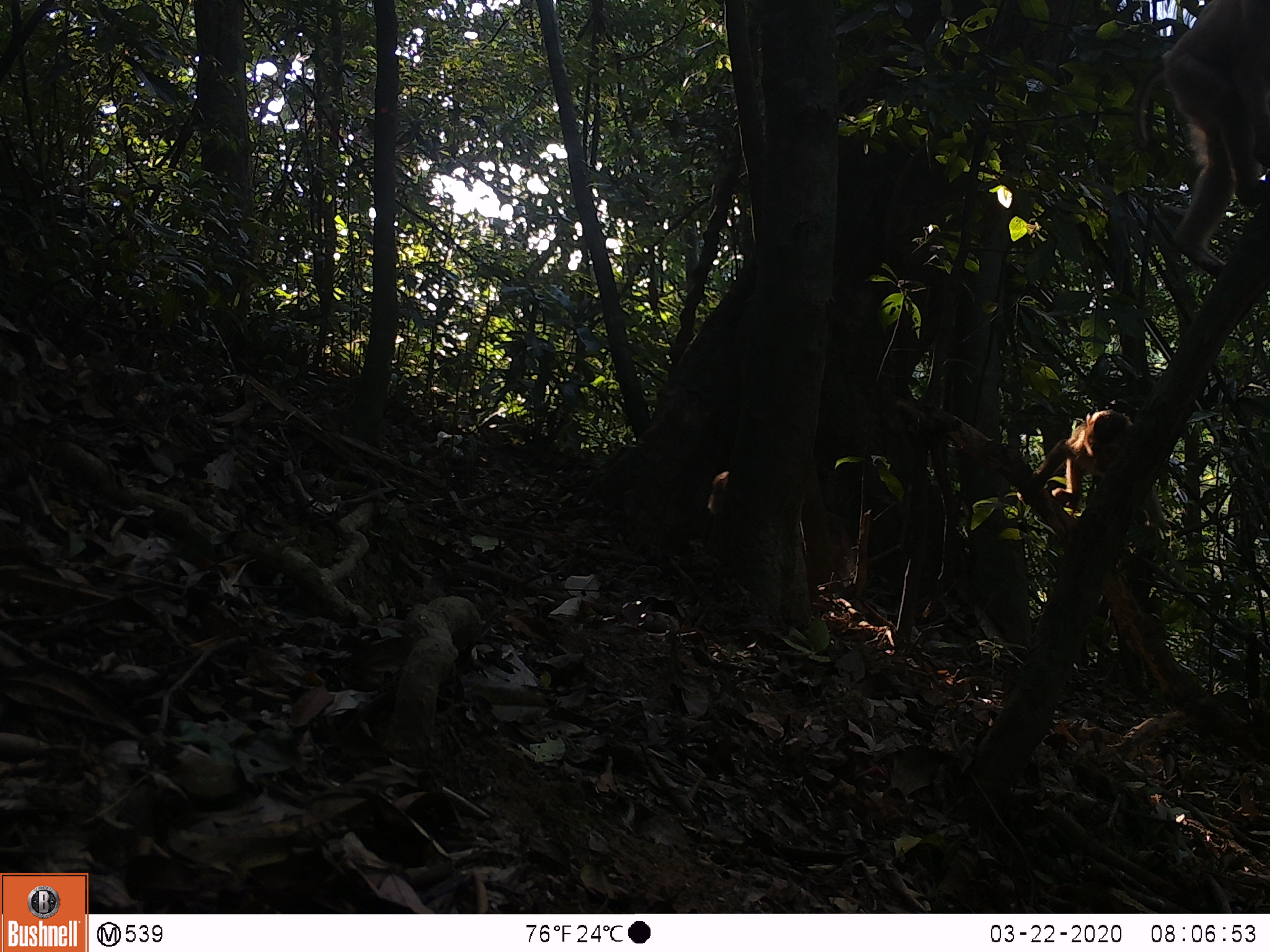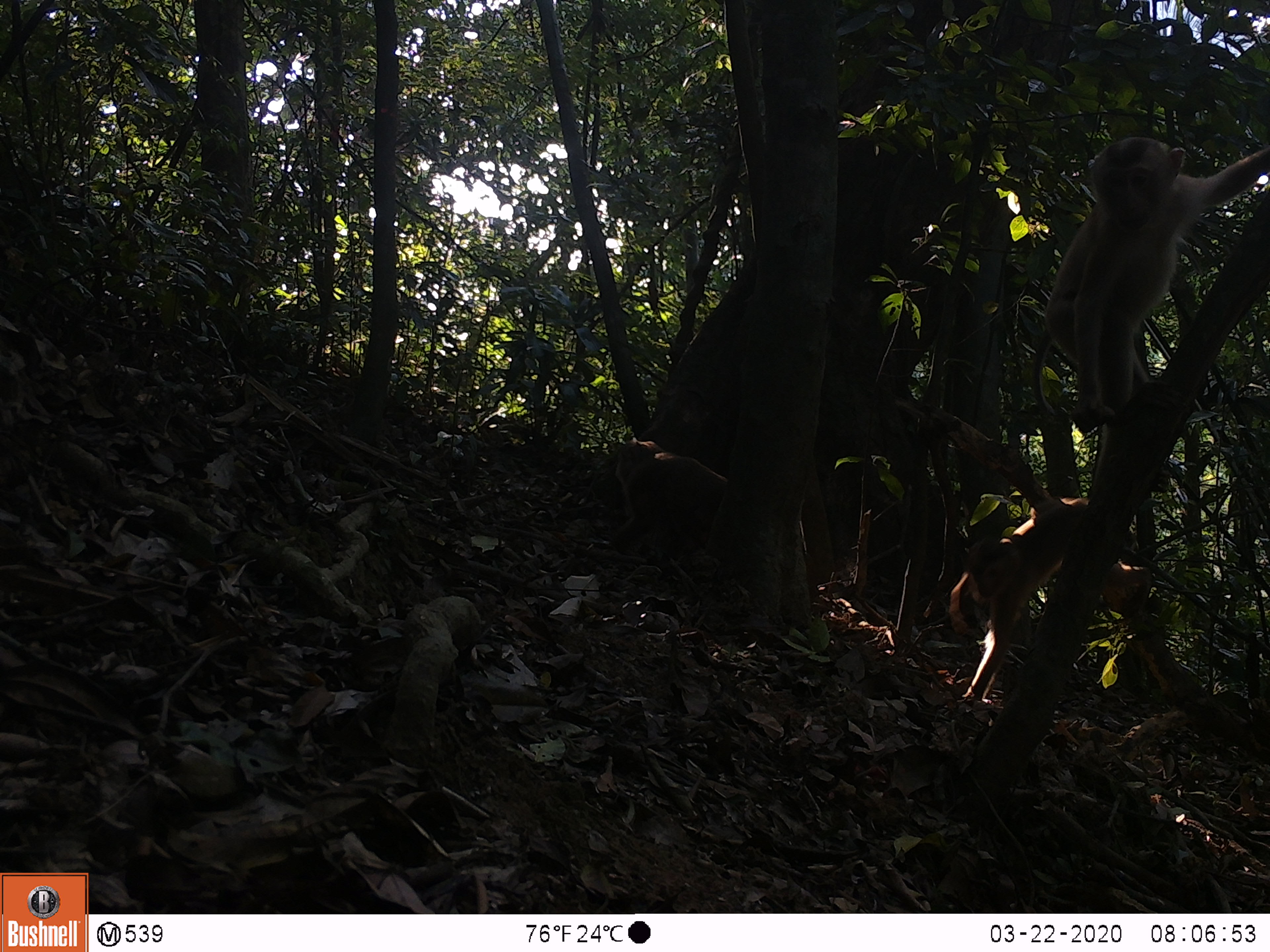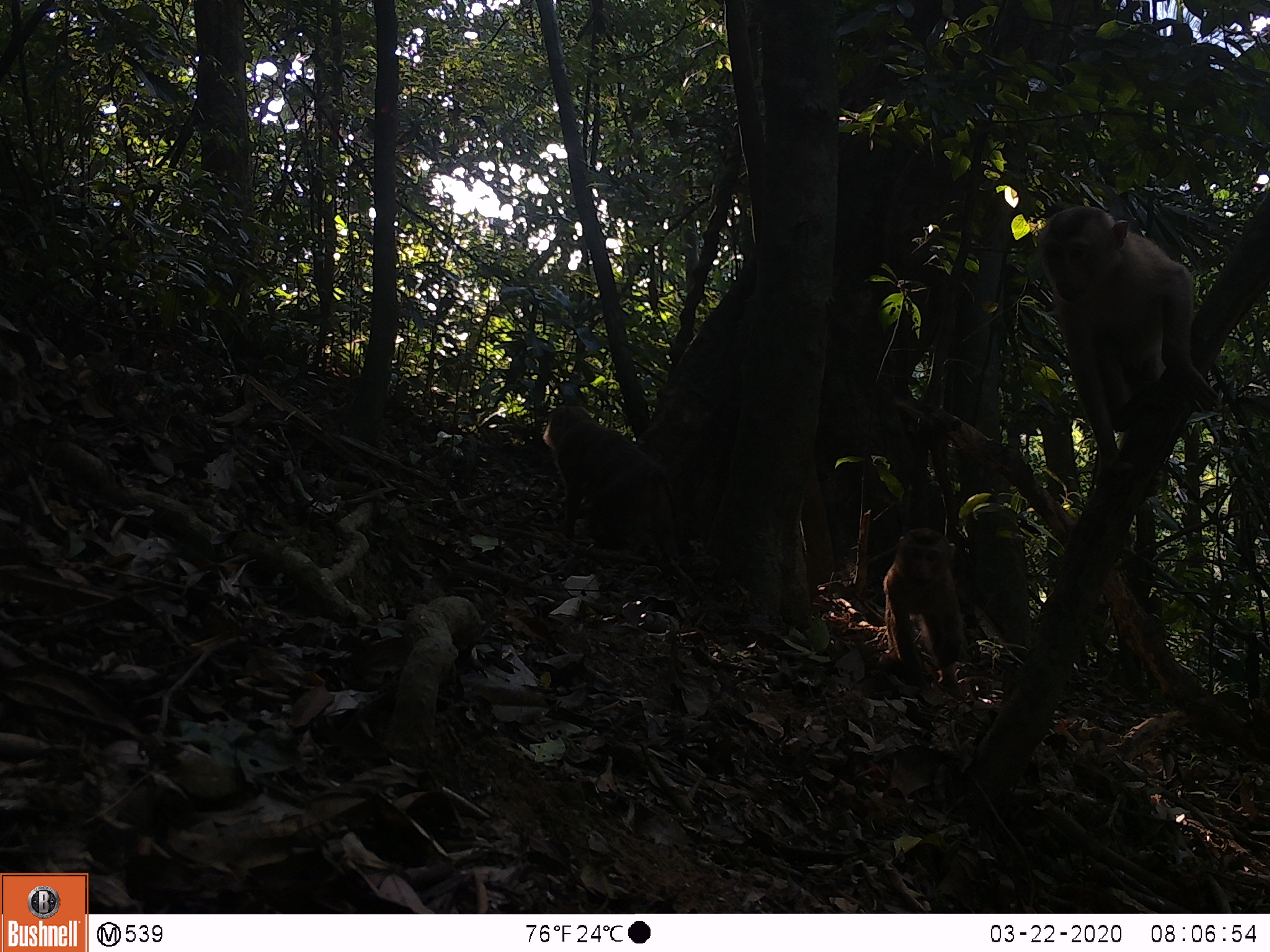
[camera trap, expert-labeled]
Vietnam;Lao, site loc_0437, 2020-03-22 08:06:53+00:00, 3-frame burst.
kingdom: Animalia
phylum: Chordata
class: Mammalia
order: Primates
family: Cercopithecidae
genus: Macaca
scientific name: Macaca nemestrina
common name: pig-tailed macaque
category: pig tailed macaque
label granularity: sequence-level